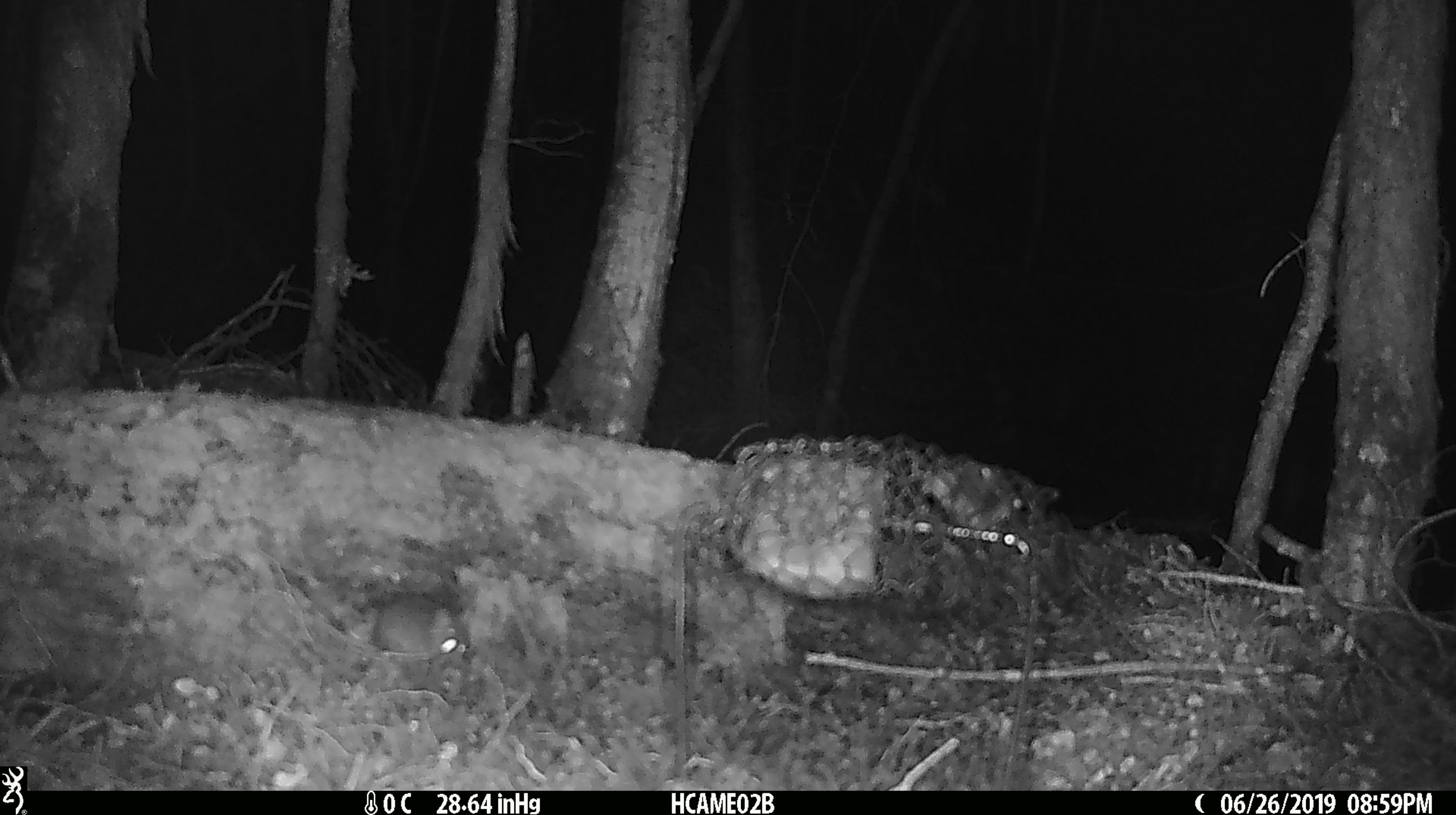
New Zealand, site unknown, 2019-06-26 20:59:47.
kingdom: Animalia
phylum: Chordata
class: Mammalia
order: Rodentia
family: Muridae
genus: Mus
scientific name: Mus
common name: mouse